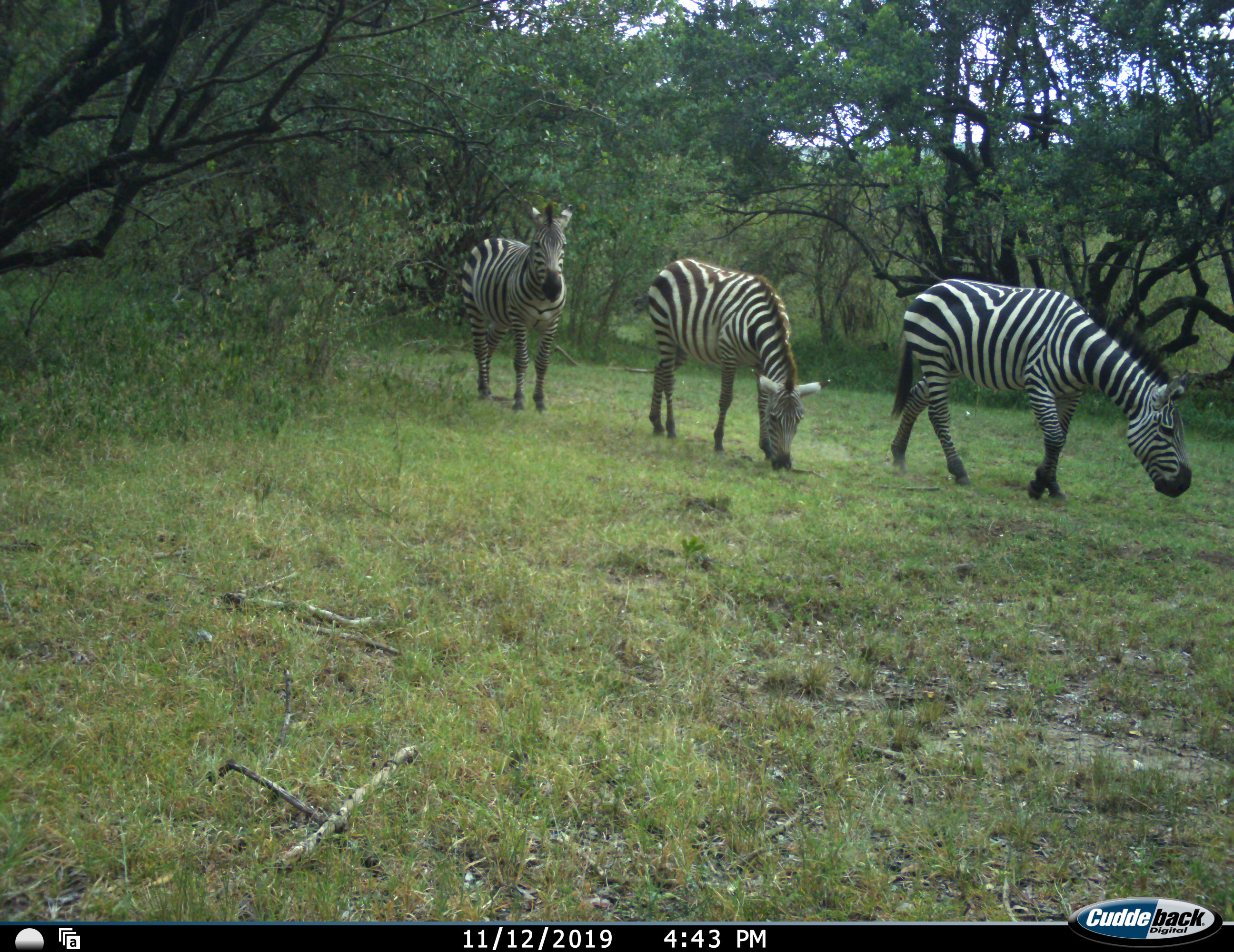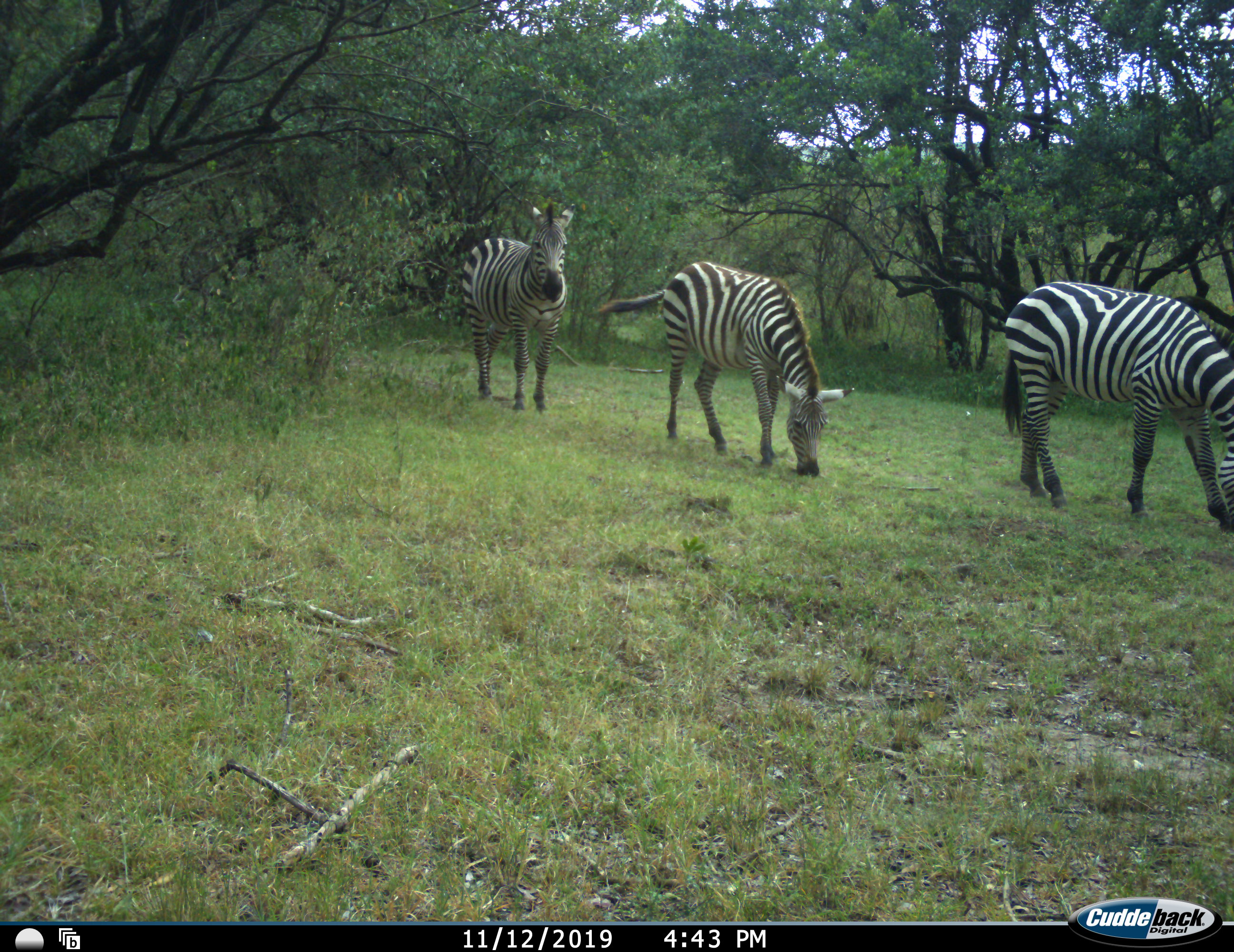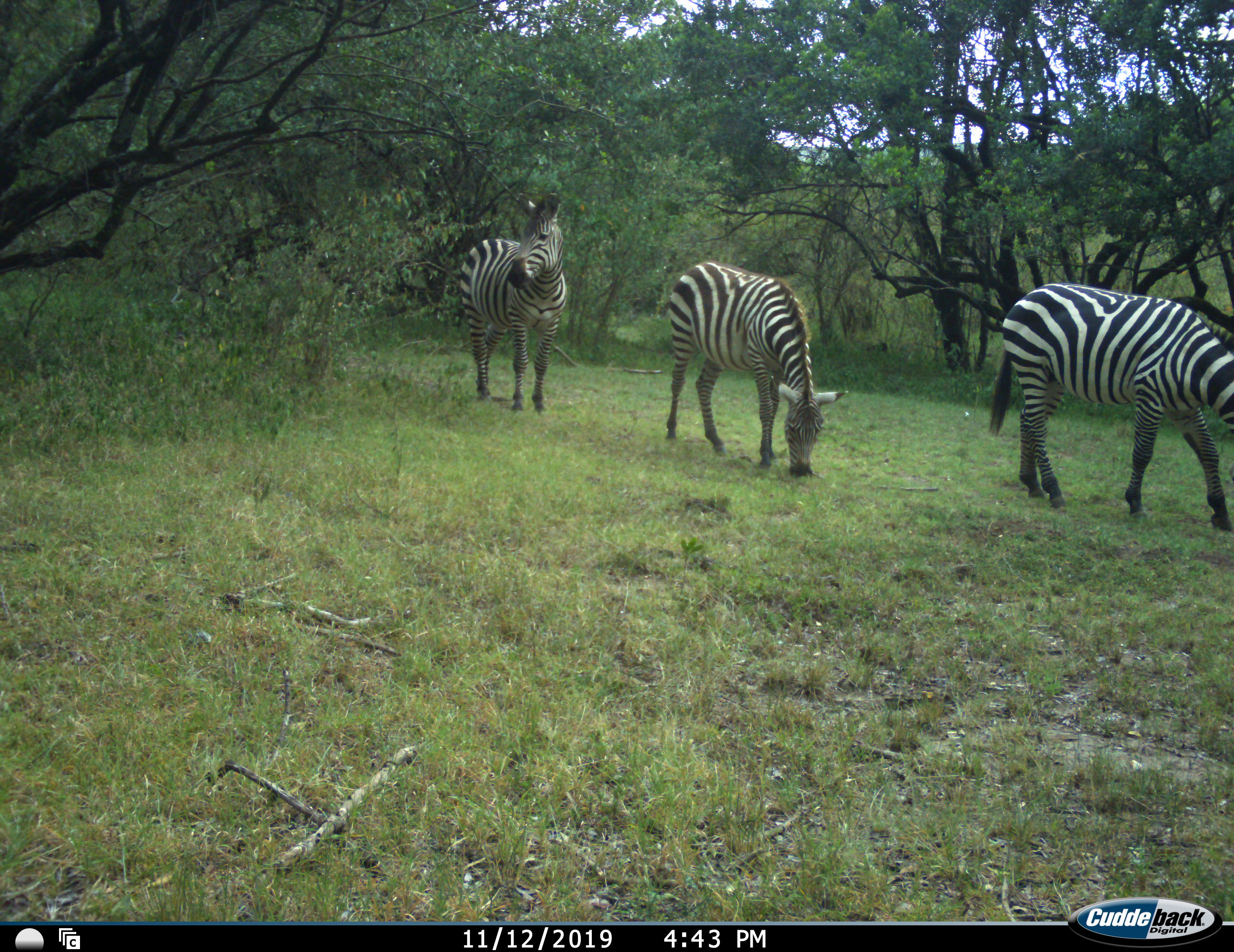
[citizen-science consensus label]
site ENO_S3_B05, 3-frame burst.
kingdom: Animalia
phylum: Chordata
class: Mammalia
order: Perissodactyla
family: Equidae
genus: Equus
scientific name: Equus quagga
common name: plains zebra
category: zebraplains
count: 3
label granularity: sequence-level